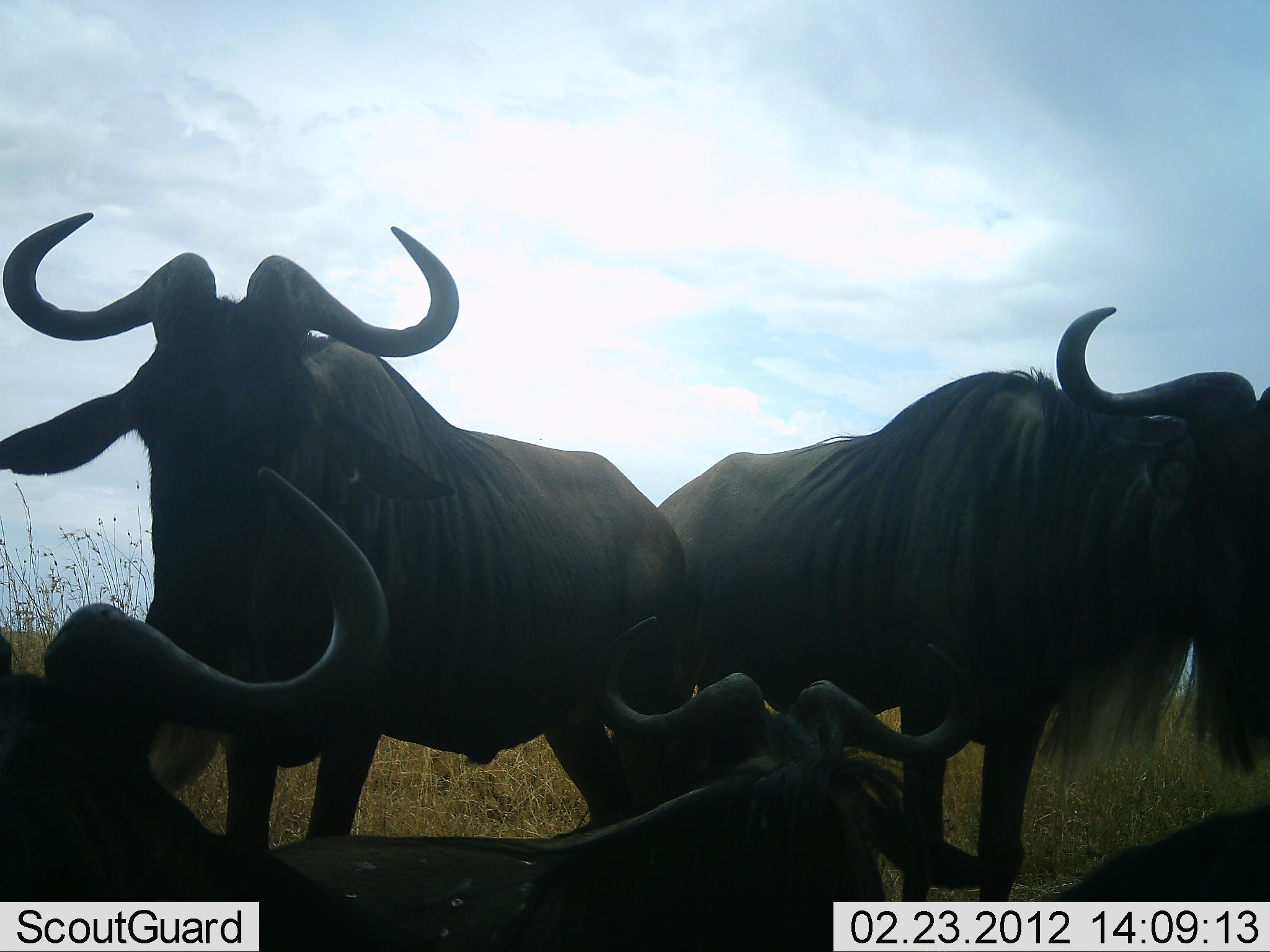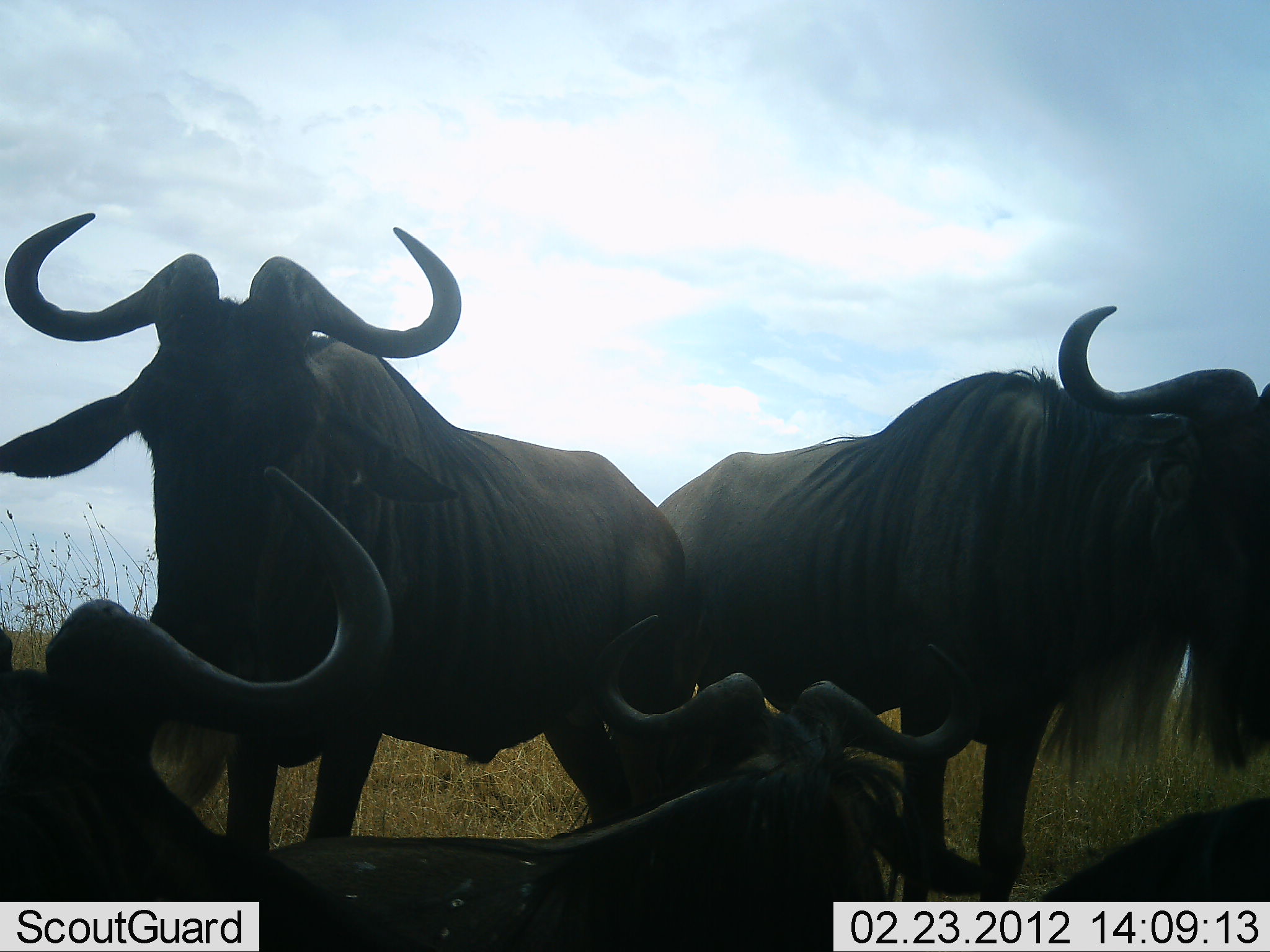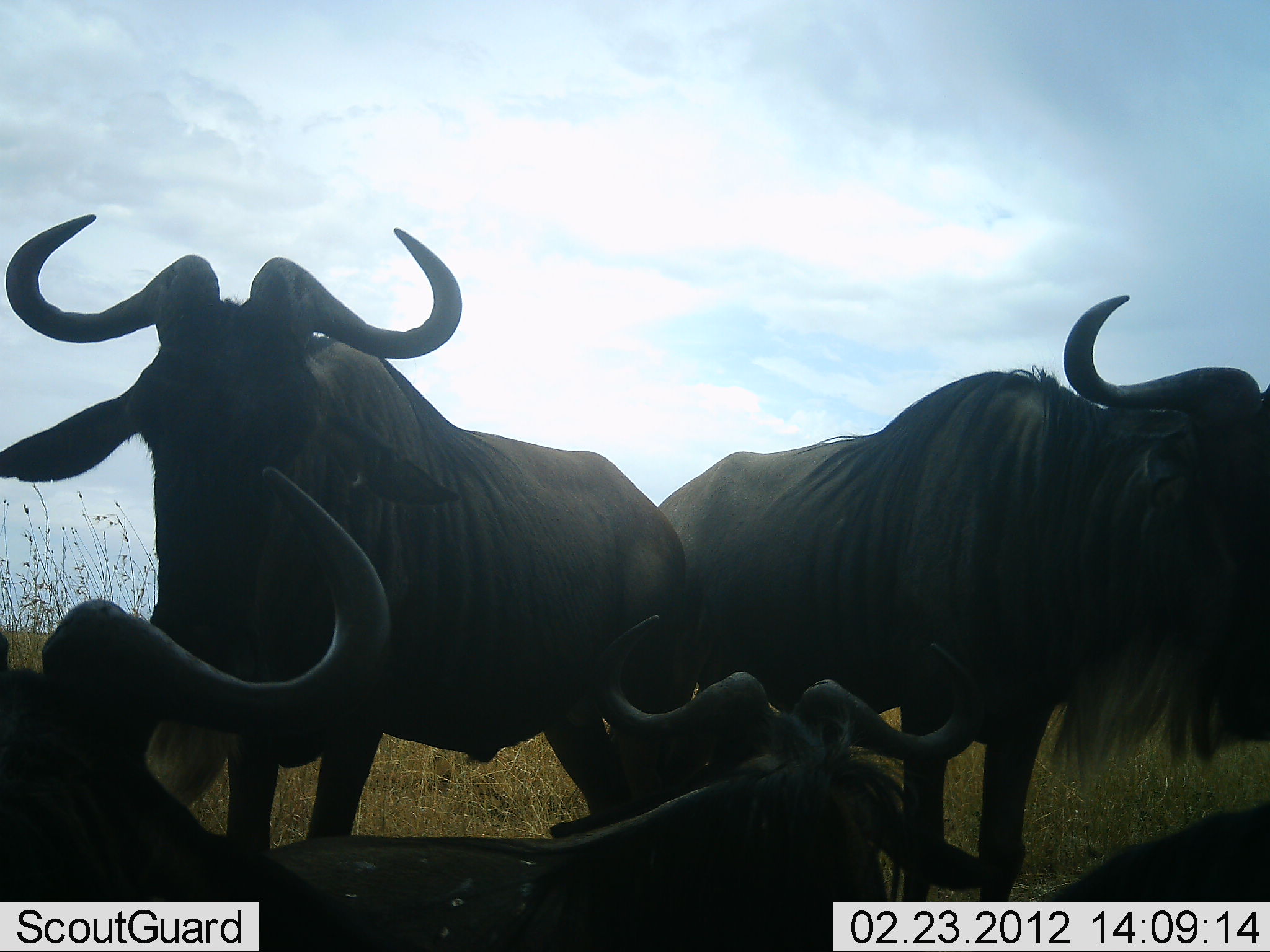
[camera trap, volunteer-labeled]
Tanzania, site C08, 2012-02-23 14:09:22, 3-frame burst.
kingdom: Animalia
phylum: Chordata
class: Mammalia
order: Artiodactyla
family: Bovidae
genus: Connochaetes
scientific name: Connochaetes taurinus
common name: blue wildebeest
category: wildebeest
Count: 5.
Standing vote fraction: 90%.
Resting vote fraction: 100%.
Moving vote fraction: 10%.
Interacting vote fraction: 5%.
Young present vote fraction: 0%.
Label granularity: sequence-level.